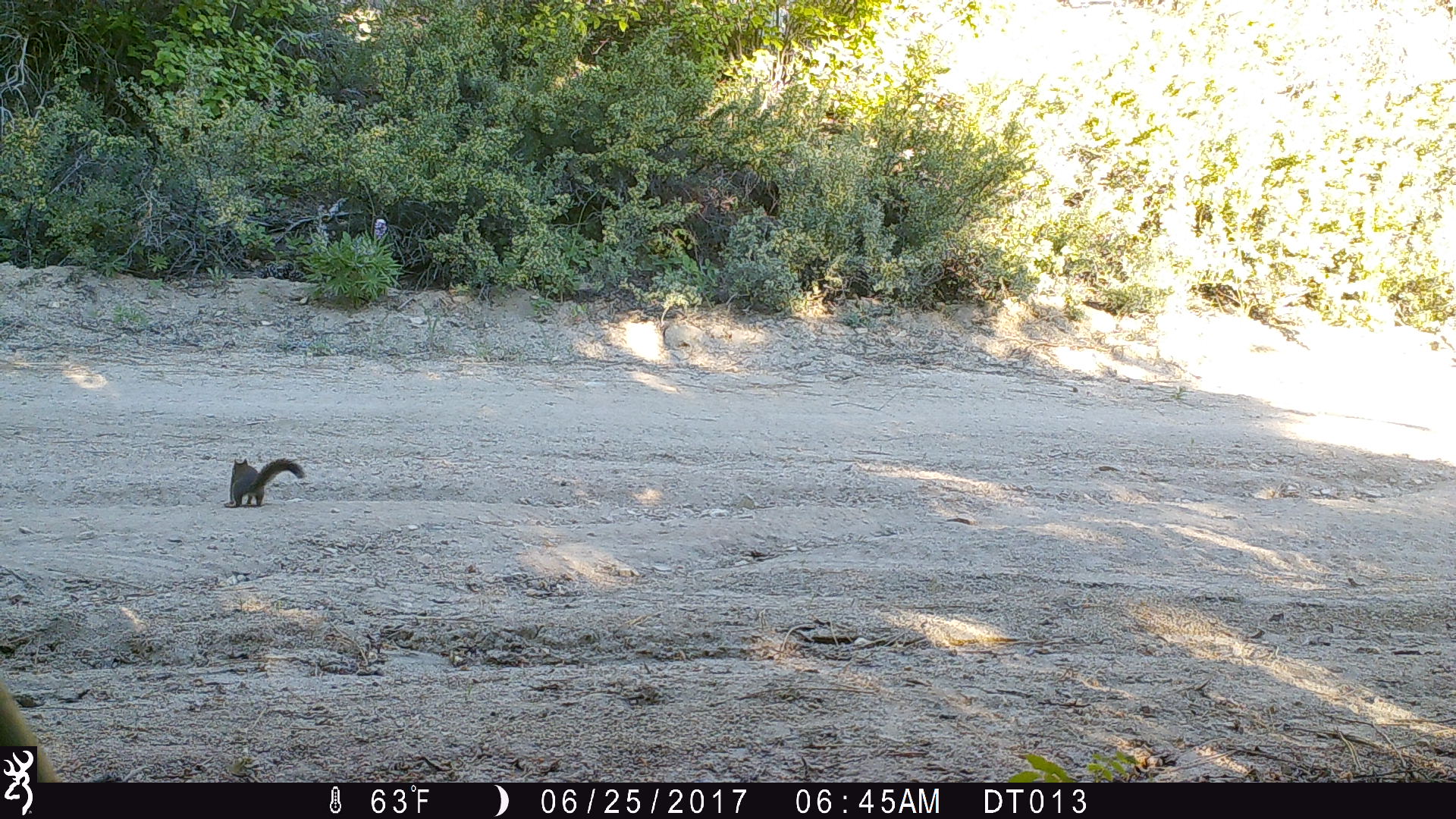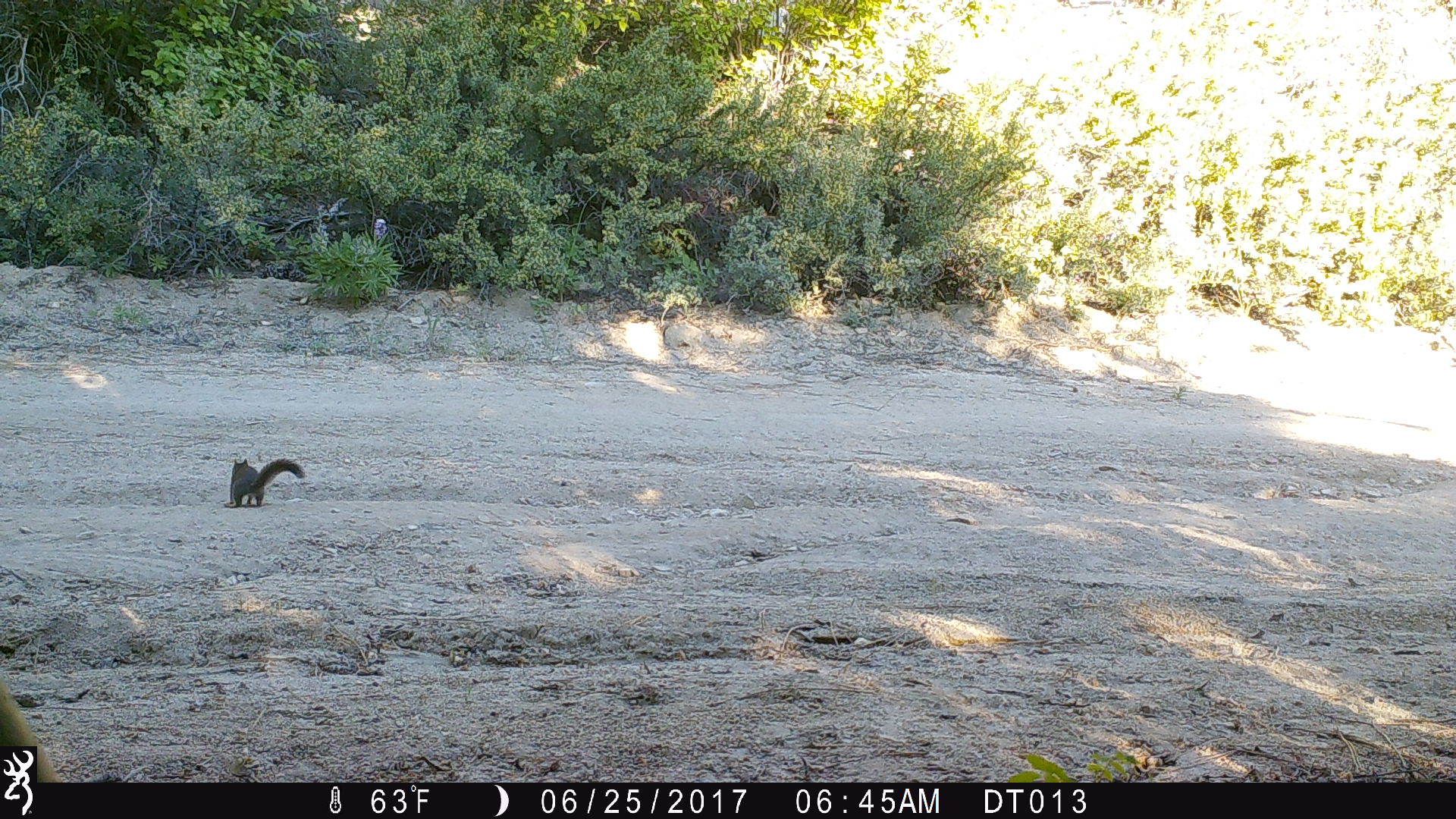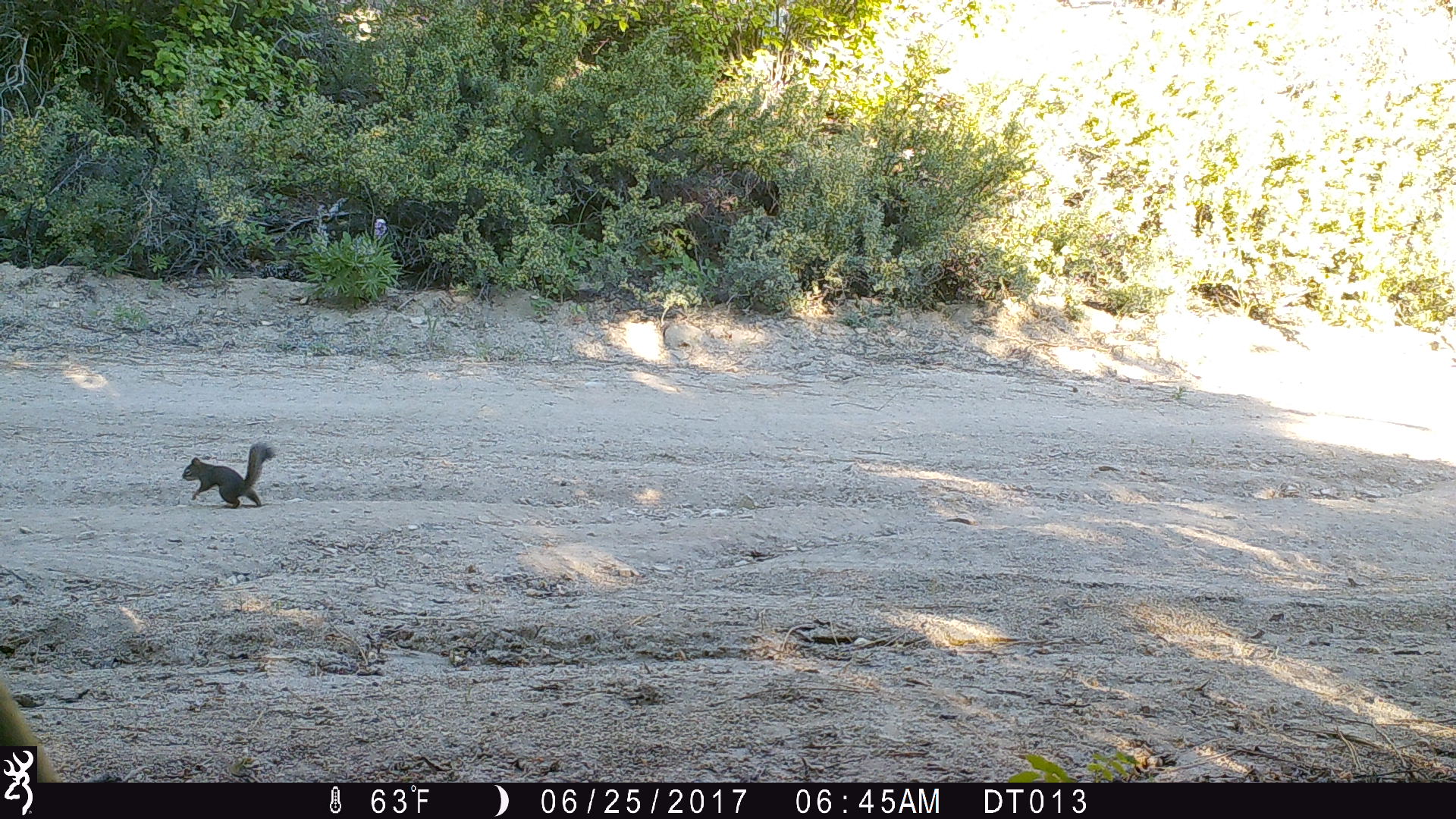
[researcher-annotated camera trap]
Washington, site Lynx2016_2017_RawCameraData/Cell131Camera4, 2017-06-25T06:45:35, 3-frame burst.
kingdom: Animalia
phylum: Chordata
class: Mammalia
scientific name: Mammalia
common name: small mammal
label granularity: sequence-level